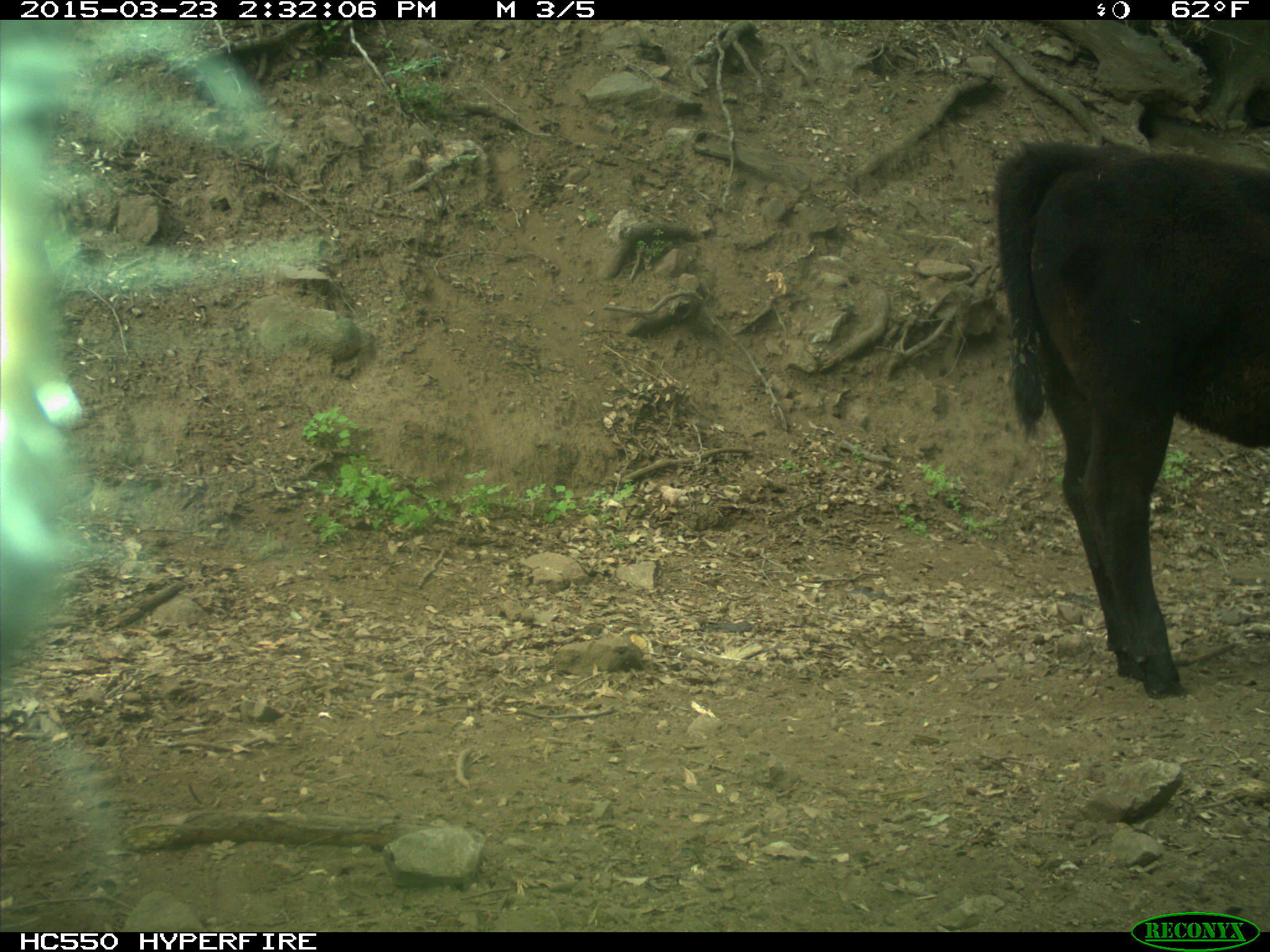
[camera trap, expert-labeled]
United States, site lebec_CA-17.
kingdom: Animalia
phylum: Chordata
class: Mammalia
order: Artiodactyla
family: Bovidae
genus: Bos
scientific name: Bos taurus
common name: domestic cow